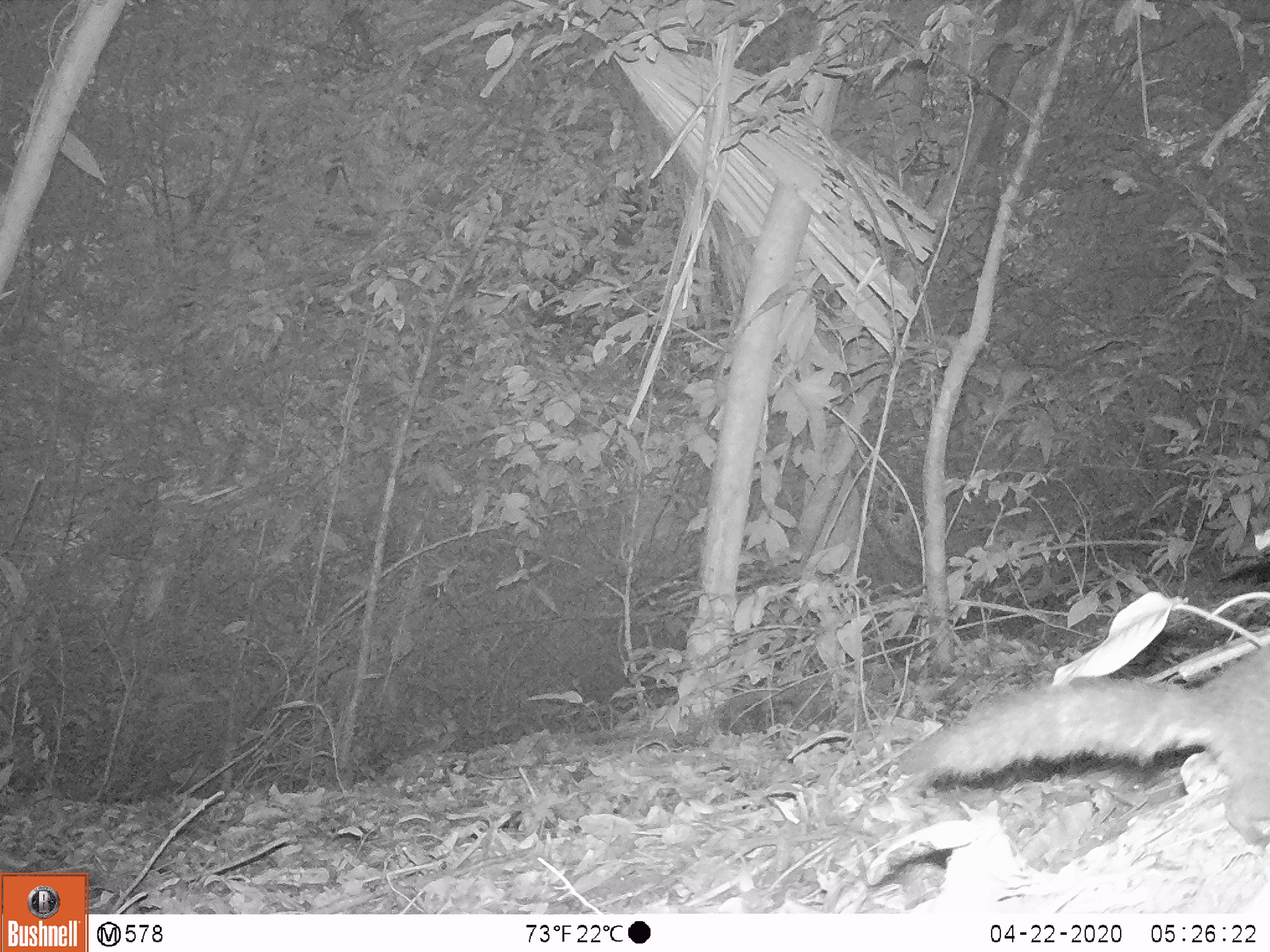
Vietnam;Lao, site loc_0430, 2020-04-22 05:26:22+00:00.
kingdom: Animalia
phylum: Chordata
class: Mammalia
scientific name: Mammalia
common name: mammal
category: unidentified small mammal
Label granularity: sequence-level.